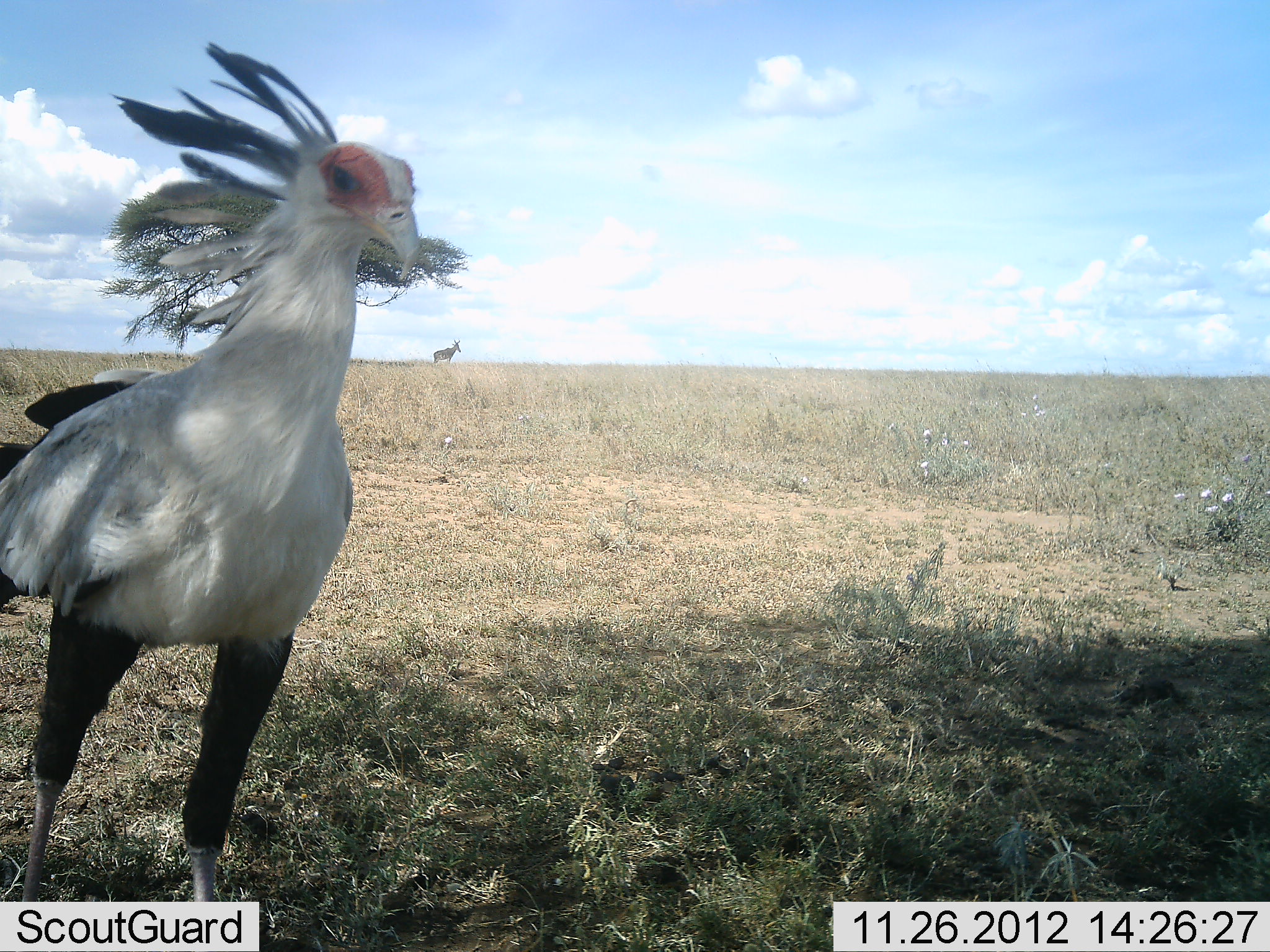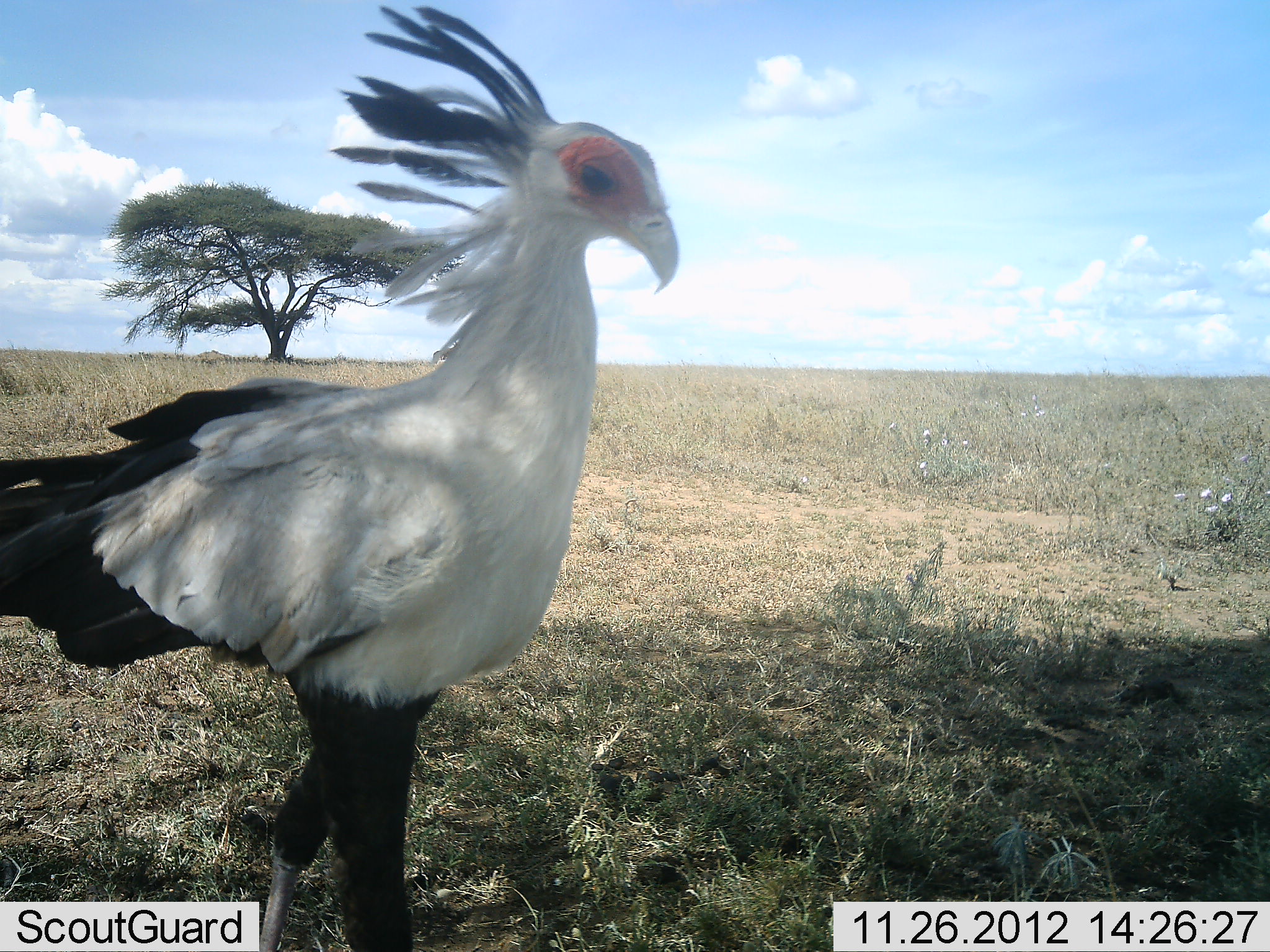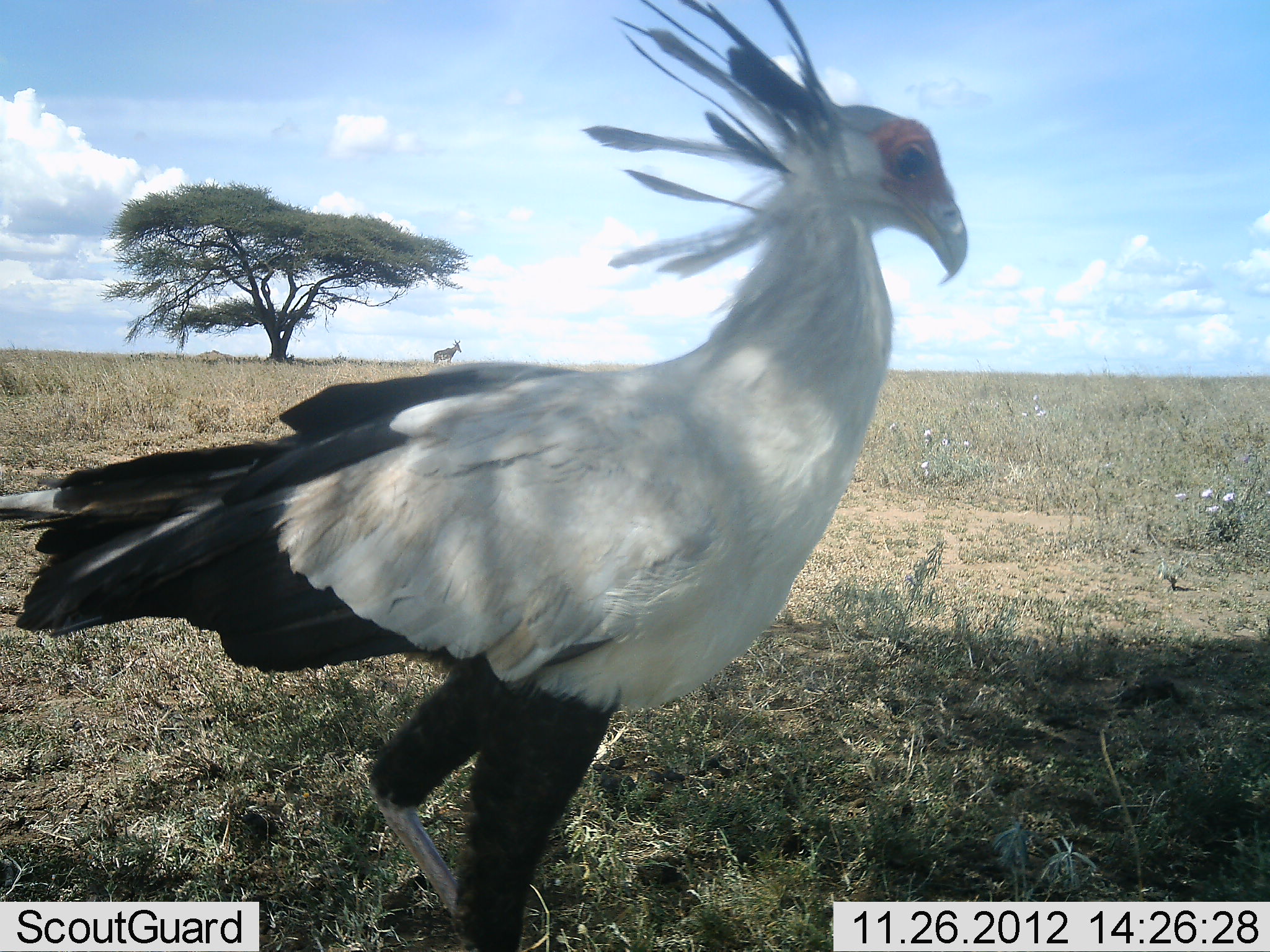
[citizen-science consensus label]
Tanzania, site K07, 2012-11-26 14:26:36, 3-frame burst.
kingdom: Animalia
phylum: Chordata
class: Aves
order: Accipitriformes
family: Sagittariidae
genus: Sagittarius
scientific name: Sagittarius serpentarius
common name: secretary bird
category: secretarybird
Secretarybird (secretary bird) (Sagittarius serpentarius), count 1. Behavior (volunteer vote fractions): standing 17%, resting 0%, moving 100%, interacting 0%. Young present (vote fraction): 0%. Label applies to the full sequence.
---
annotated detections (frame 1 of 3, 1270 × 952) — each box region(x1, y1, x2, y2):
animal: region(0, 42, 422, 902); region(433, 340, 462, 365)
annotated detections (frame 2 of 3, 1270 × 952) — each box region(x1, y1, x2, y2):
animal: region(1, 0, 680, 951)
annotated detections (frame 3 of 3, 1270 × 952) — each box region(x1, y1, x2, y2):
animal: region(0, 1, 967, 951)